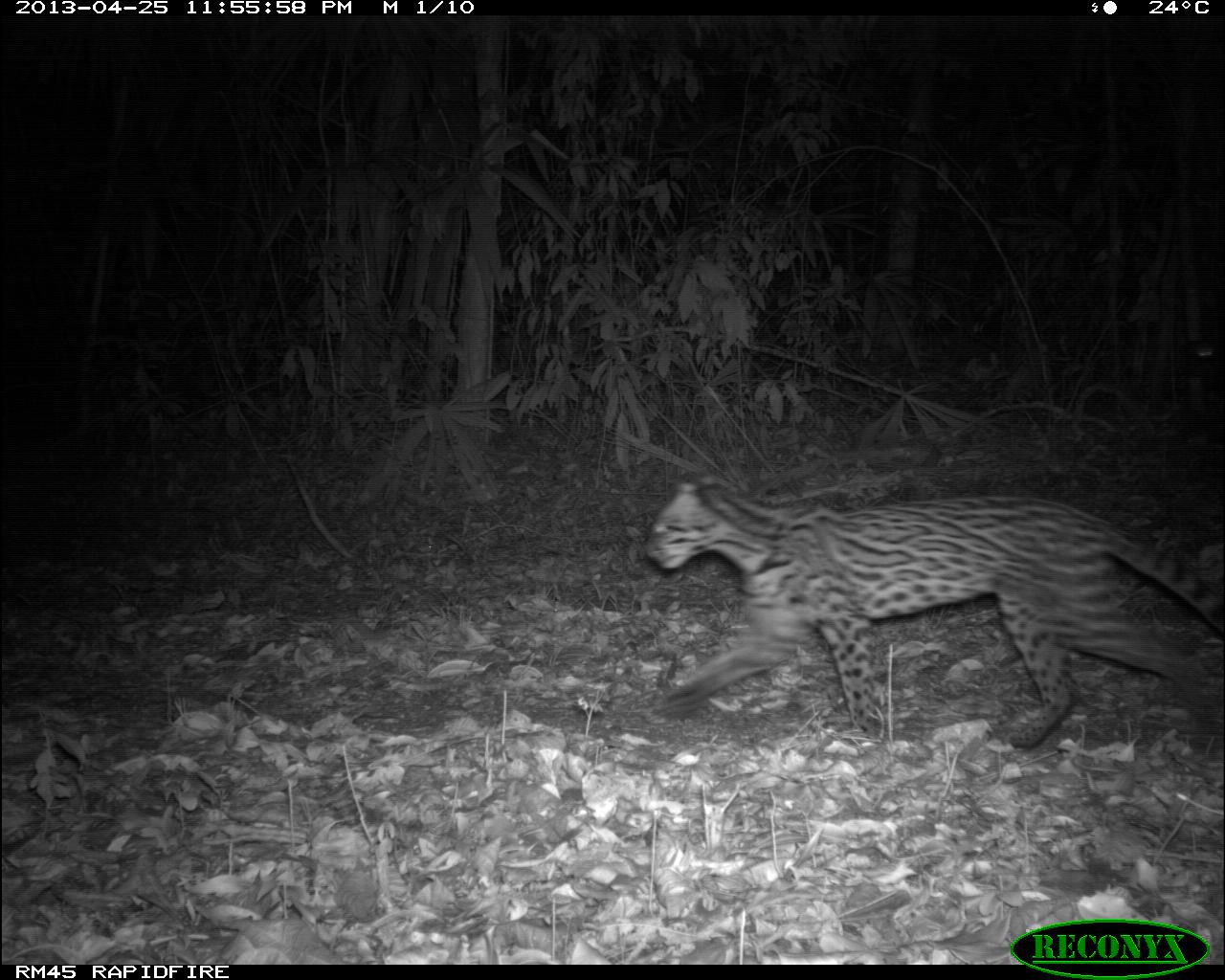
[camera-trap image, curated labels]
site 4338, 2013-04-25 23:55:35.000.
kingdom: Animalia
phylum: Chordata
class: Mammalia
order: Carnivora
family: Felidae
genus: Leopardus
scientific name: Leopardus pardalis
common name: ocelot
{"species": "Leopardus pardalis (ocelot)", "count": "1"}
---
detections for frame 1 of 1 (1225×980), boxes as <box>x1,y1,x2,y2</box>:
leopardus pardalis: <box>642,466,1225,770</box>